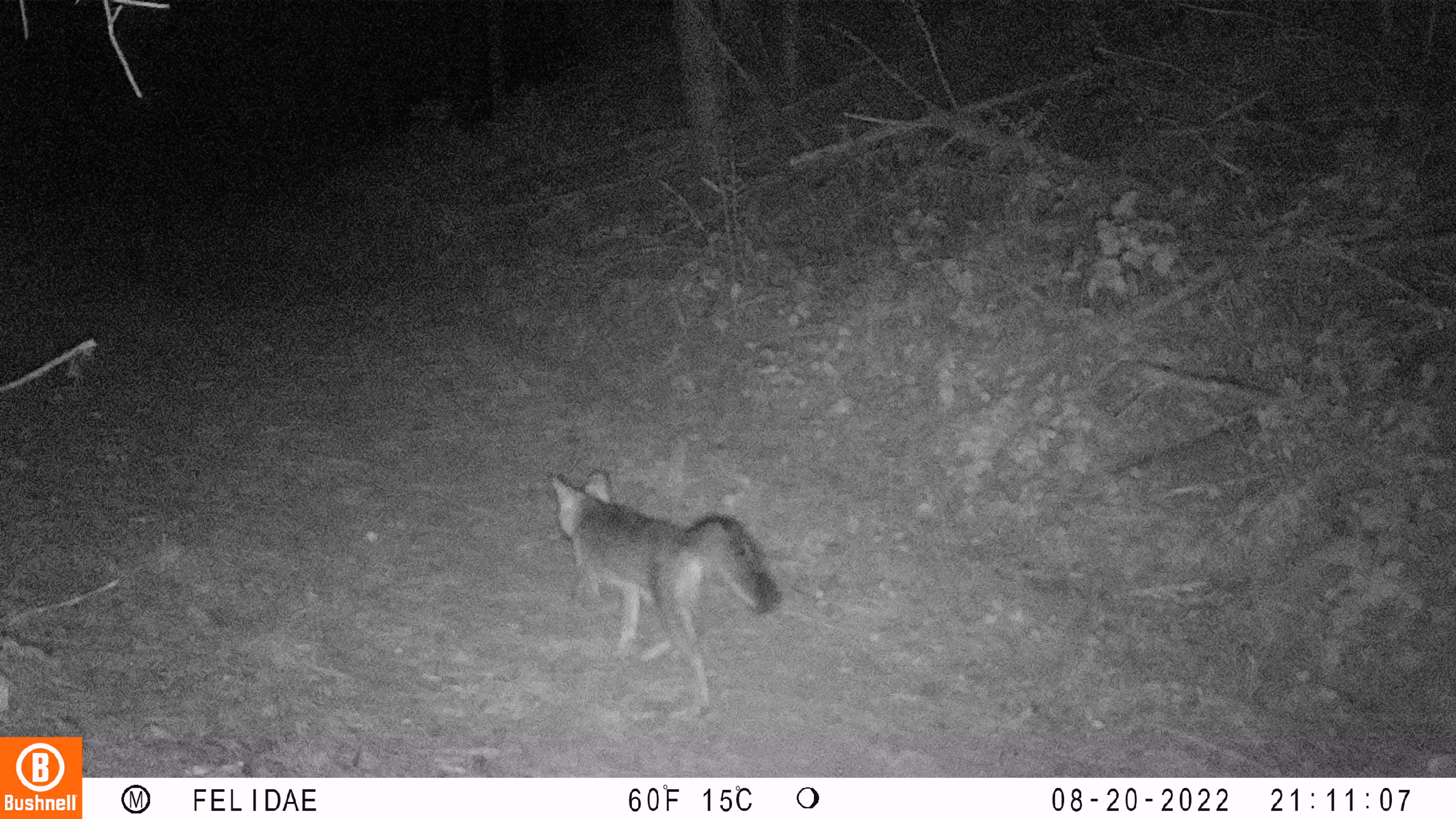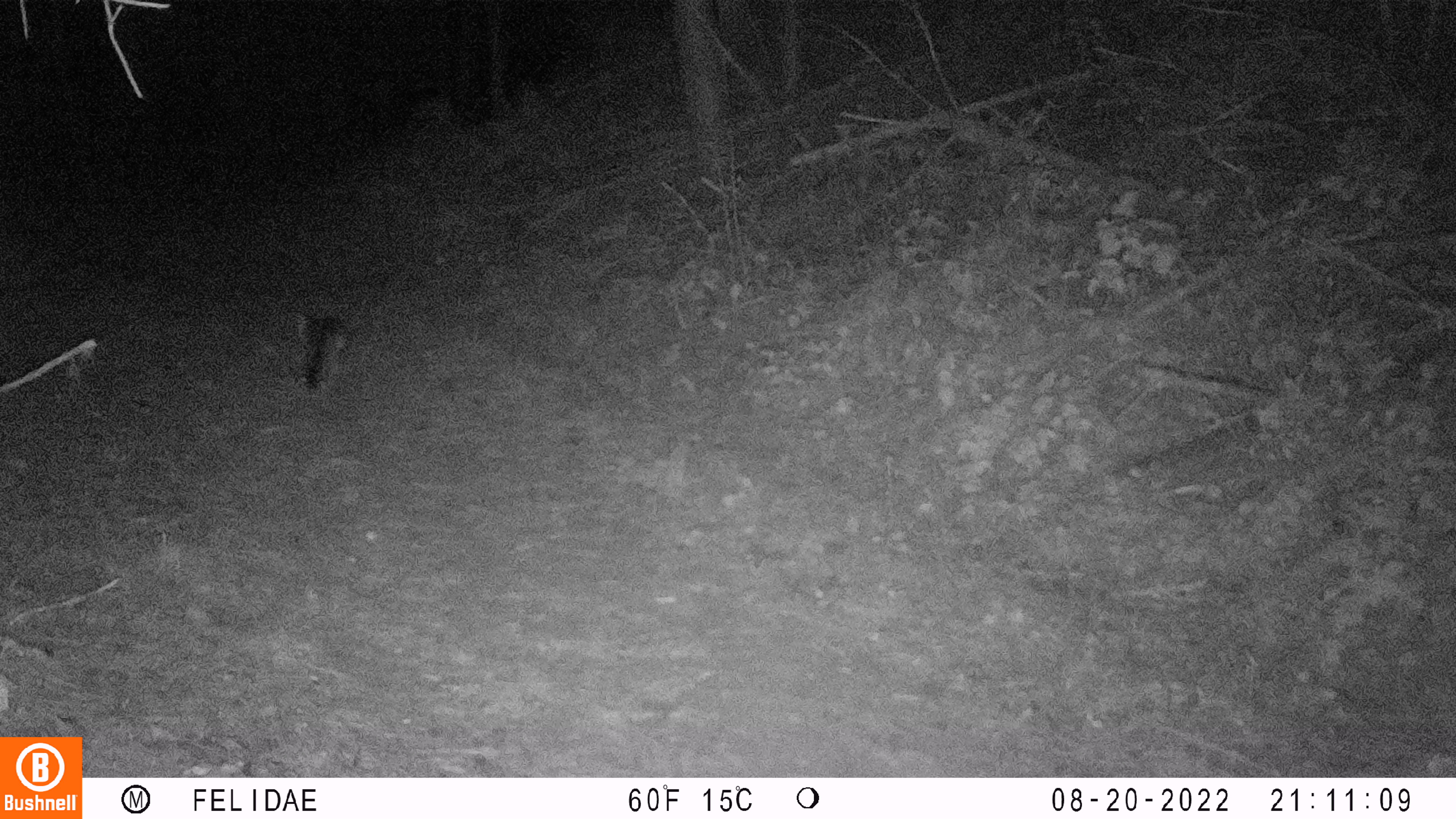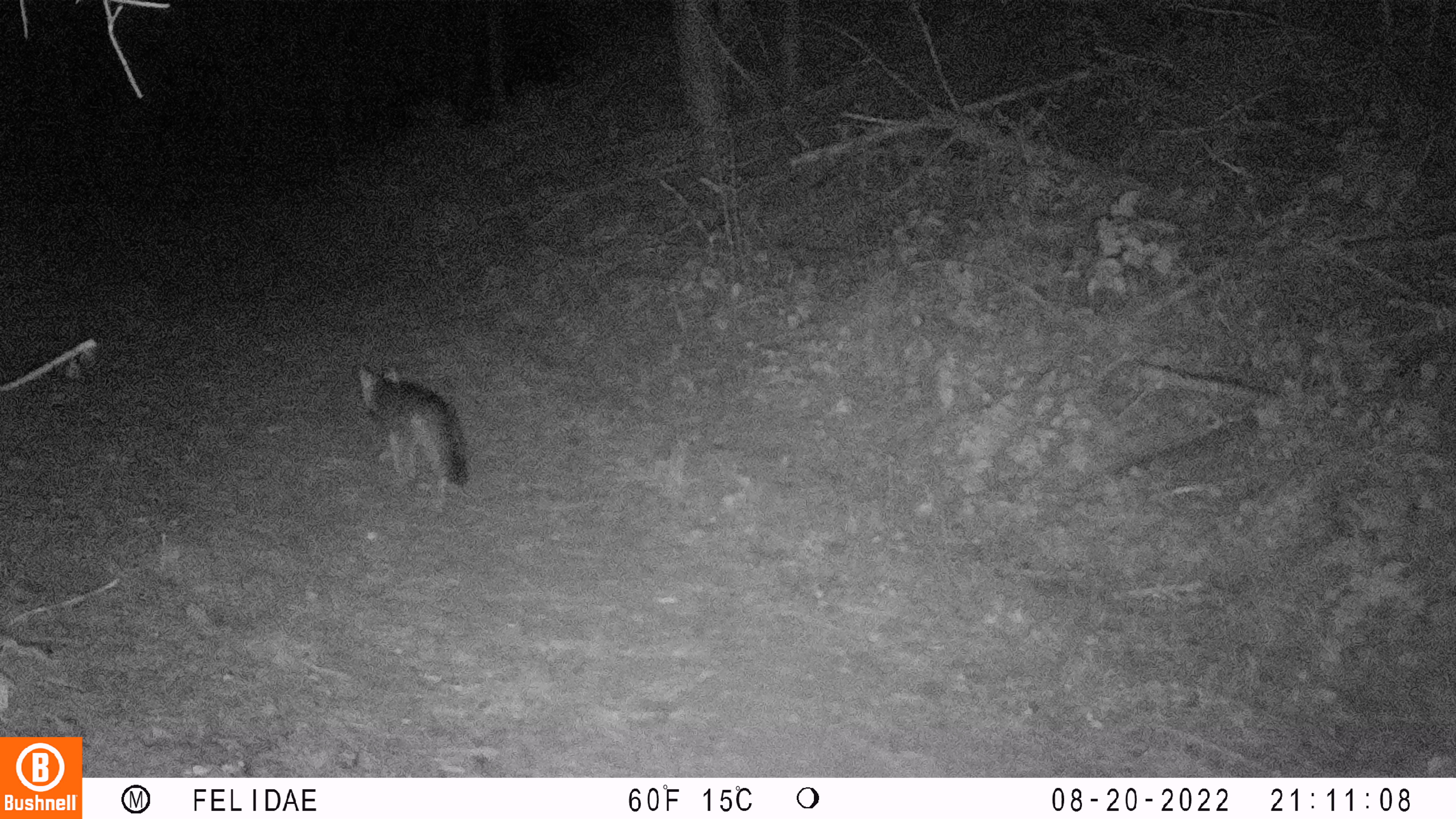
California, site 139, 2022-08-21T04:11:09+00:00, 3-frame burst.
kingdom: Animalia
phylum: Chordata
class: Mammalia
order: Carnivora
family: Canidae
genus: Urocyon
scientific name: Urocyon cinereoargenteus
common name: gray fox